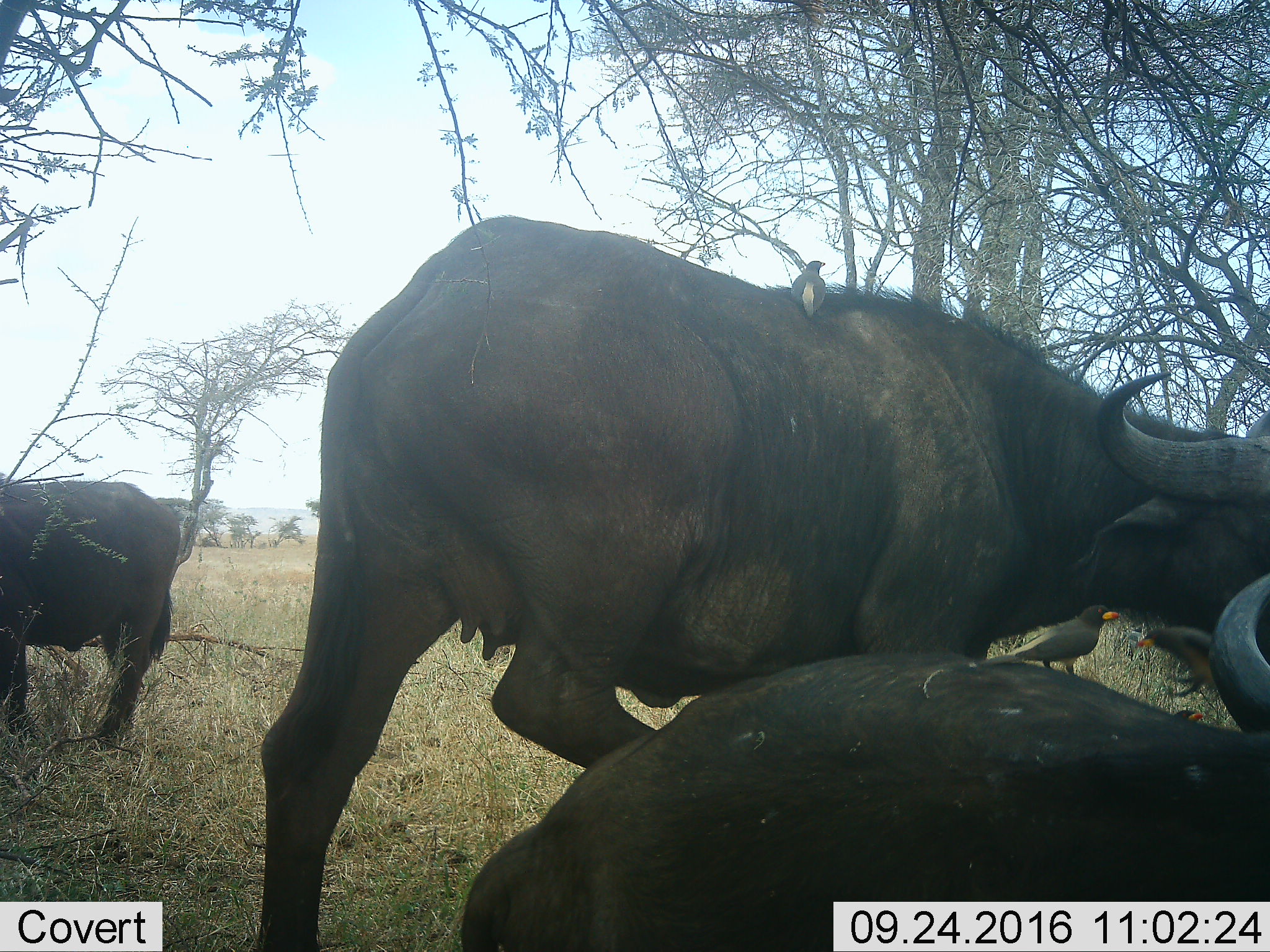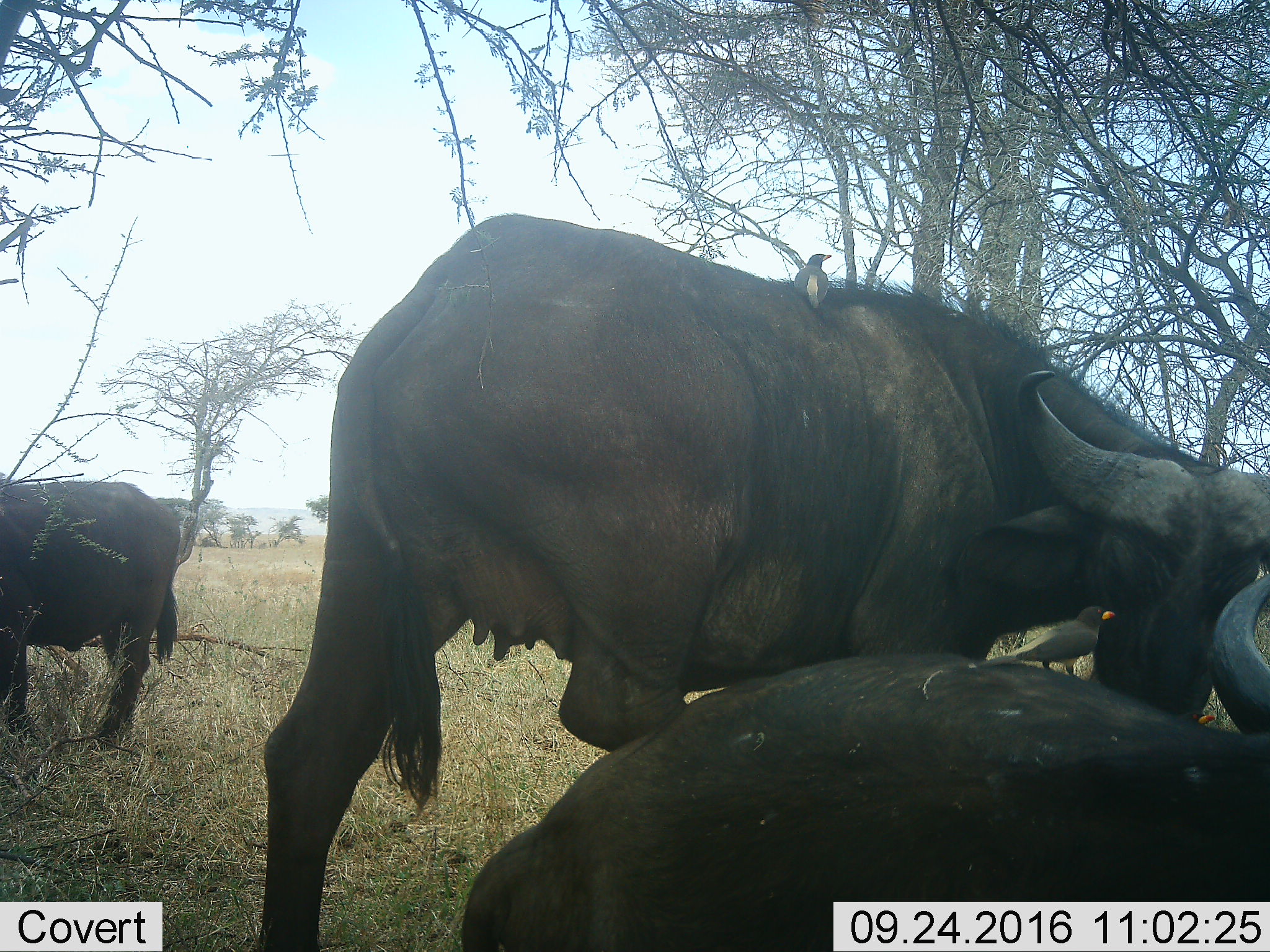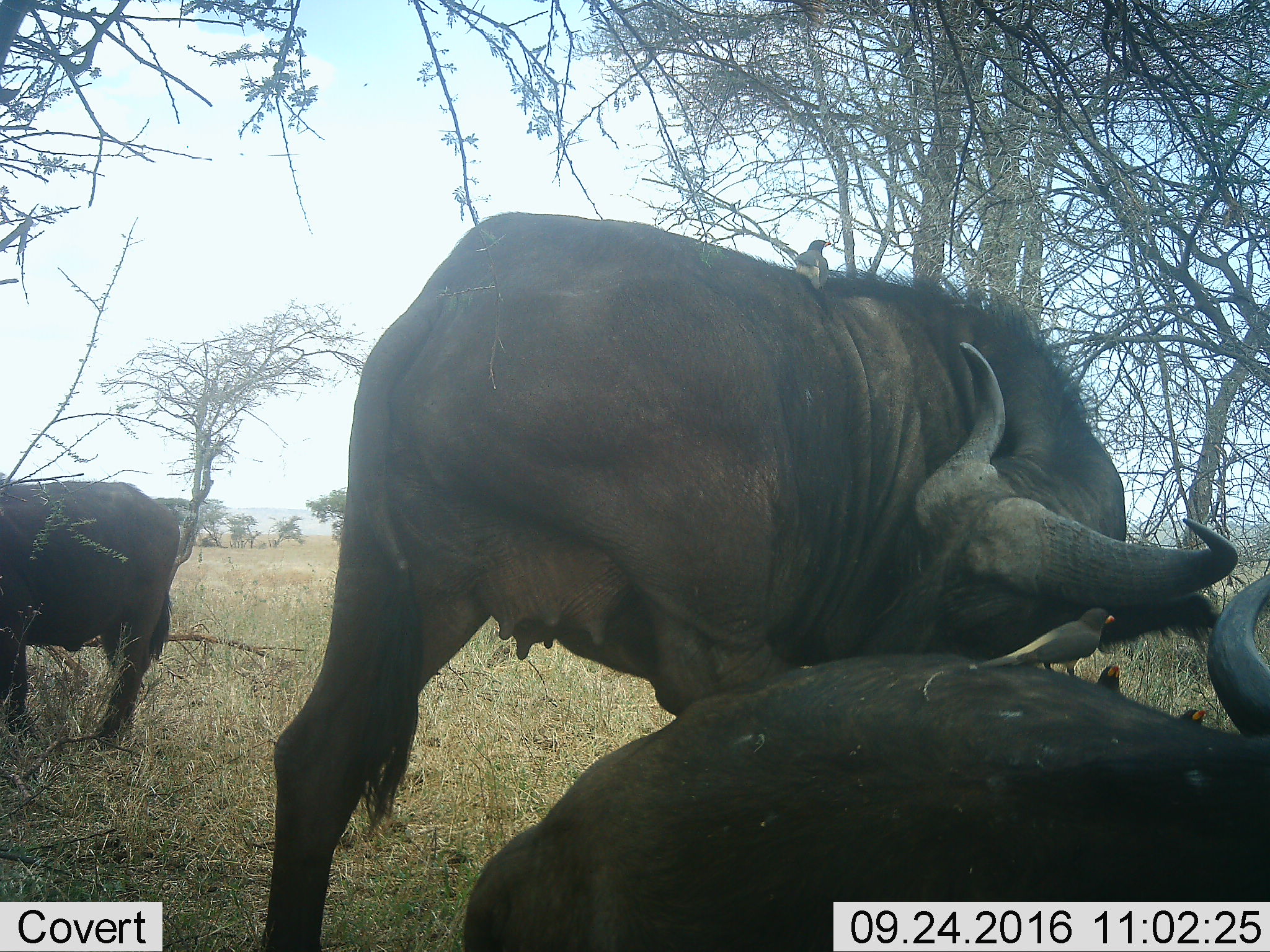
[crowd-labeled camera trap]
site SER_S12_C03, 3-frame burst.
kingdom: Animalia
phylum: Chordata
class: Mammalia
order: Artiodactyla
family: Bovidae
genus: Syncerus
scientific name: Syncerus caffer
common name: african buffalo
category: buffalo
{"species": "buffalo (african buffalo) (Syncerus caffer)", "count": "3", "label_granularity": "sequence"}